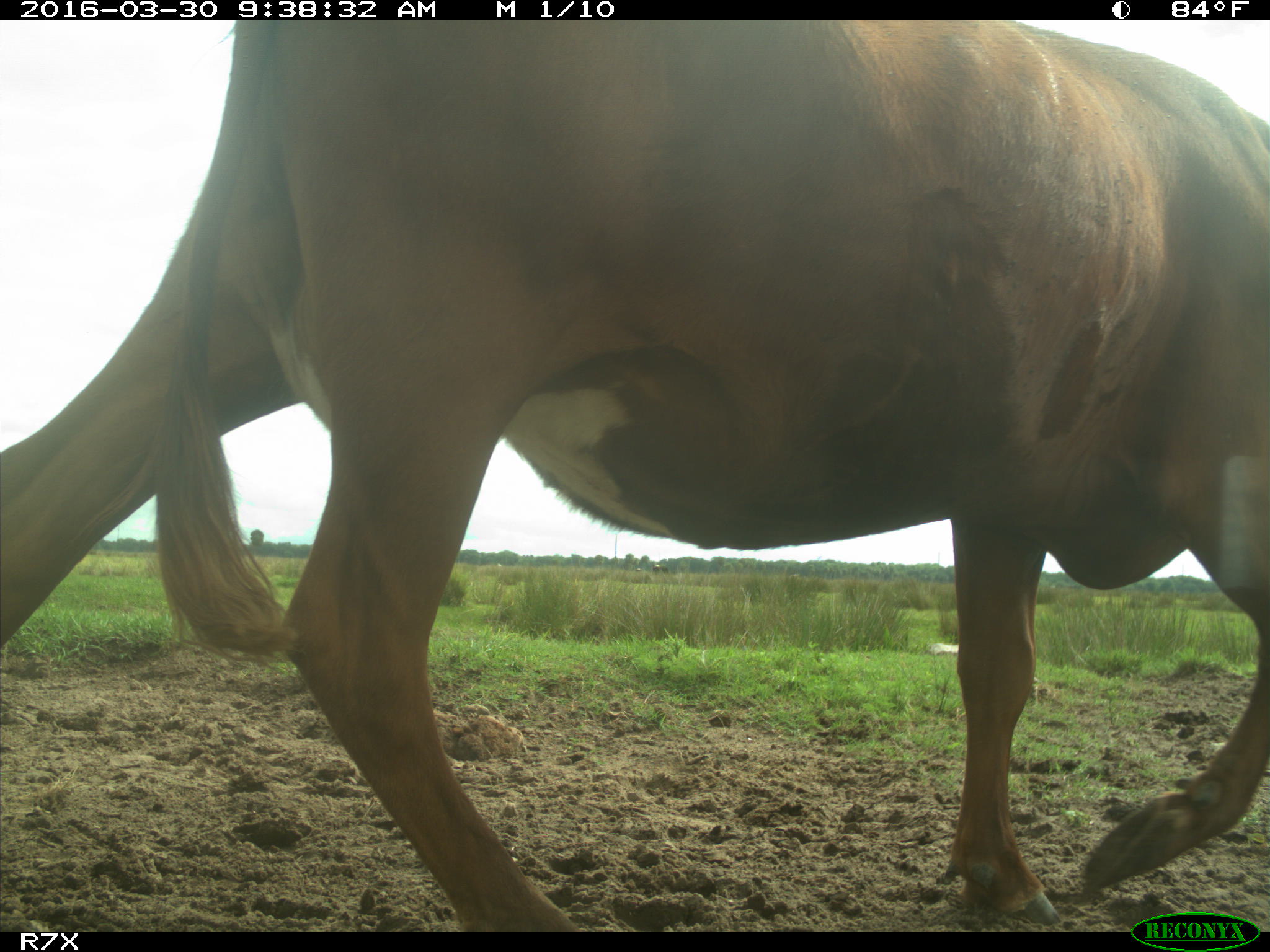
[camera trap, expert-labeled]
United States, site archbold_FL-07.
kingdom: Animalia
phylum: Chordata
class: Mammalia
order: Artiodactyla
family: Bovidae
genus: Bos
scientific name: Bos taurus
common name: domestic cow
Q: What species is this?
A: Bos taurus (domestic cow).